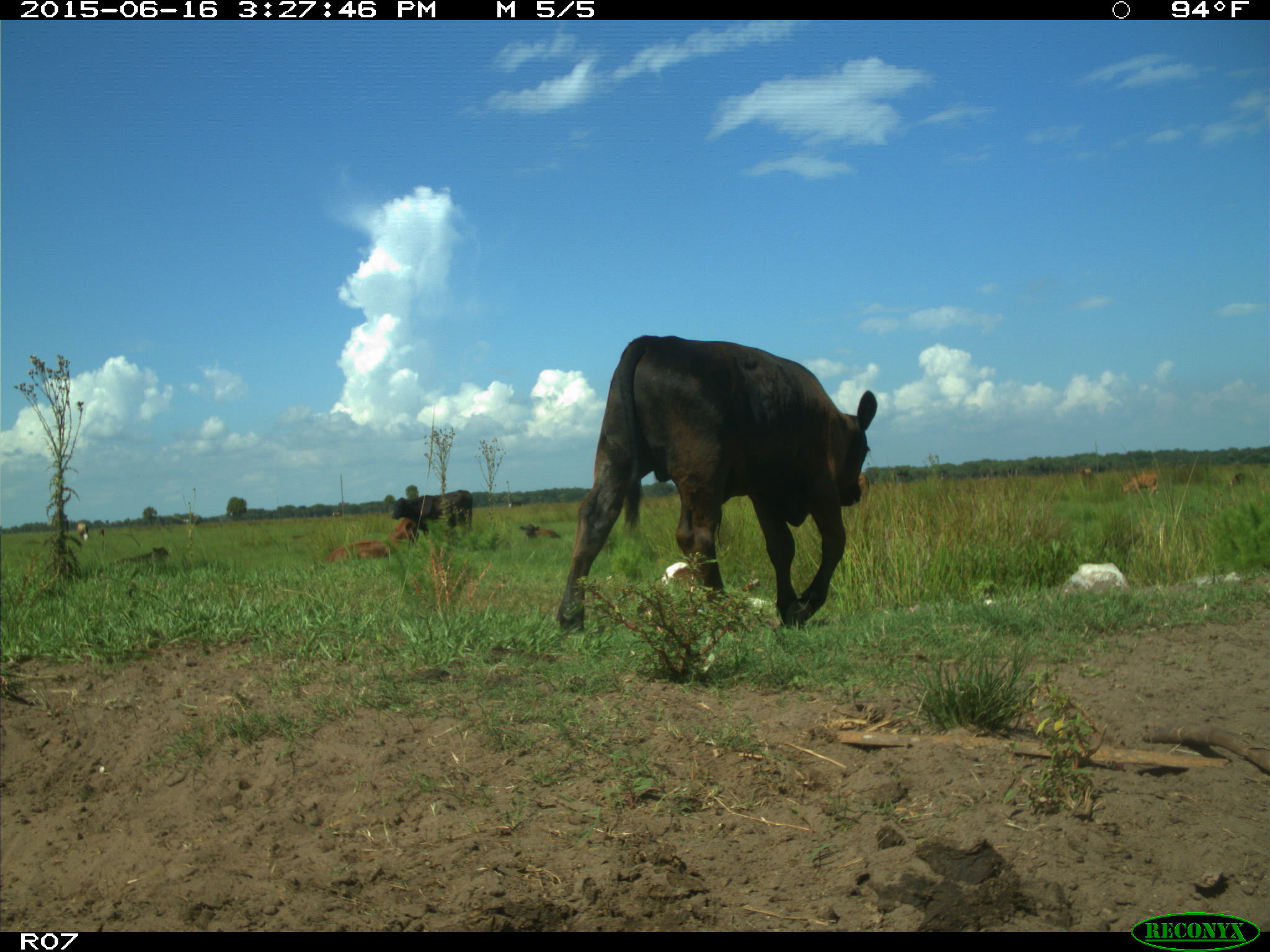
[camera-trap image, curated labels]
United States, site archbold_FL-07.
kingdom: Animalia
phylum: Chordata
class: Mammalia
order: Artiodactyla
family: Bovidae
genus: Bos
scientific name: Bos taurus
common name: domestic cow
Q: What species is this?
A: Bos taurus (domestic cow).